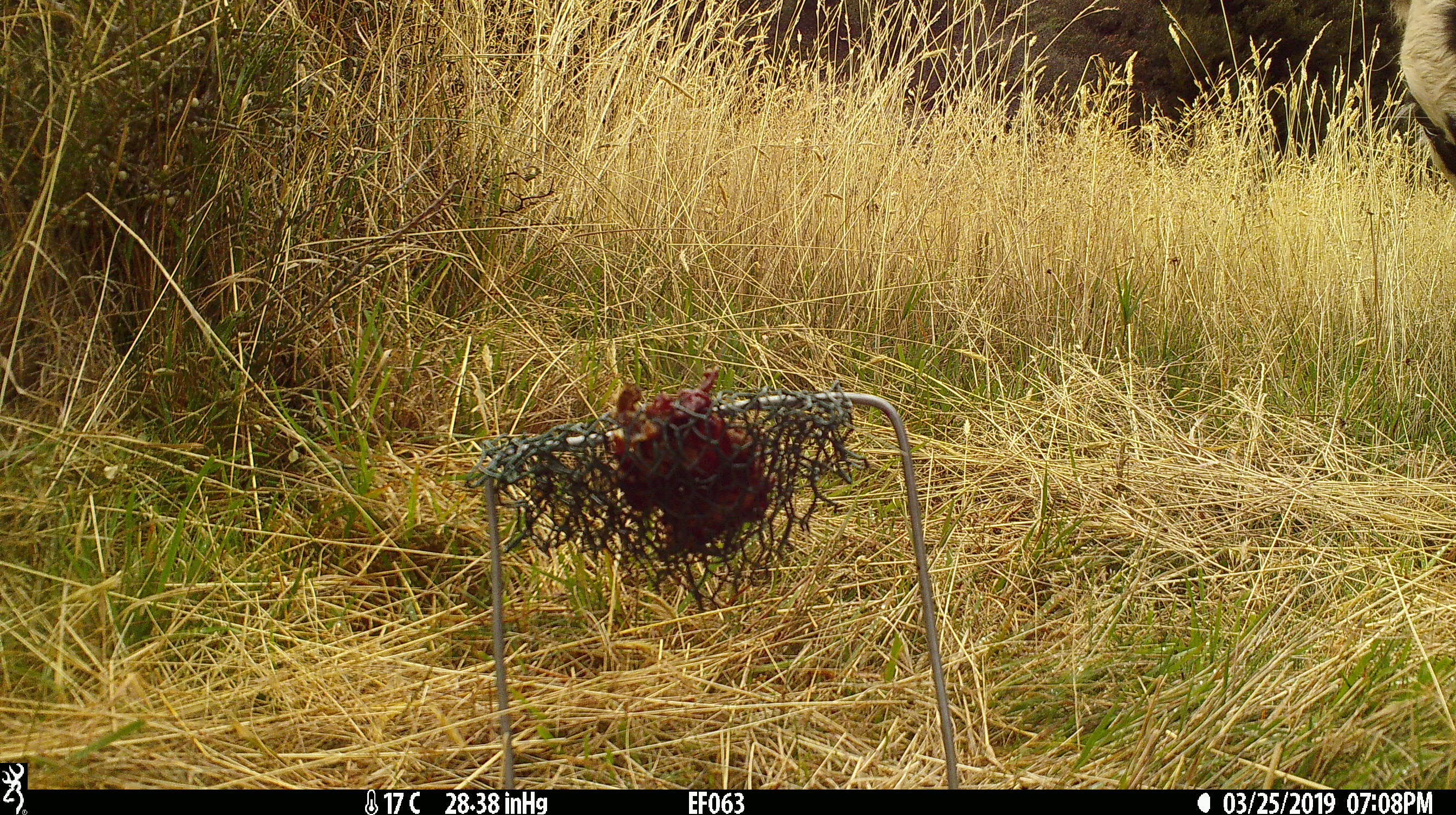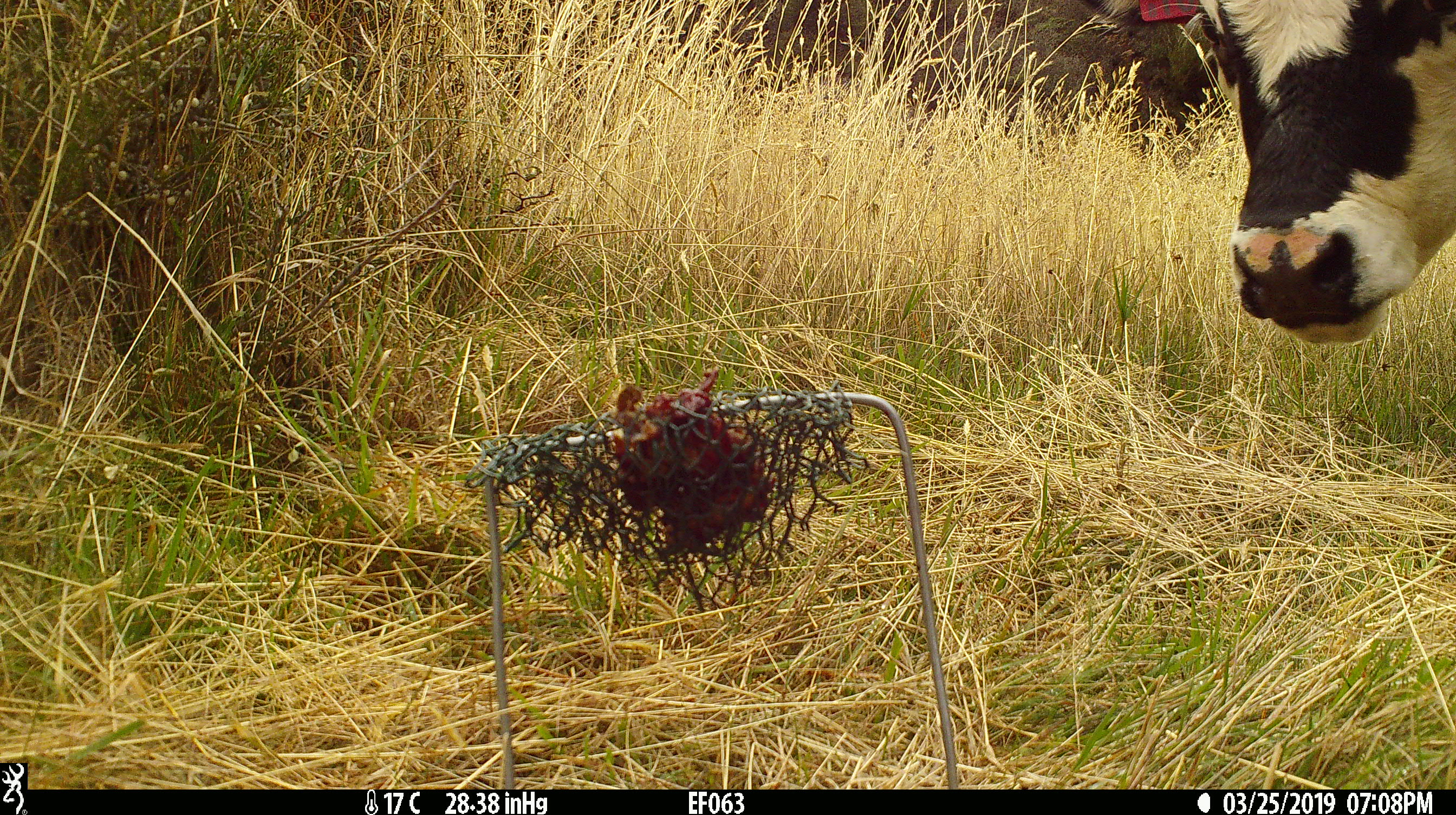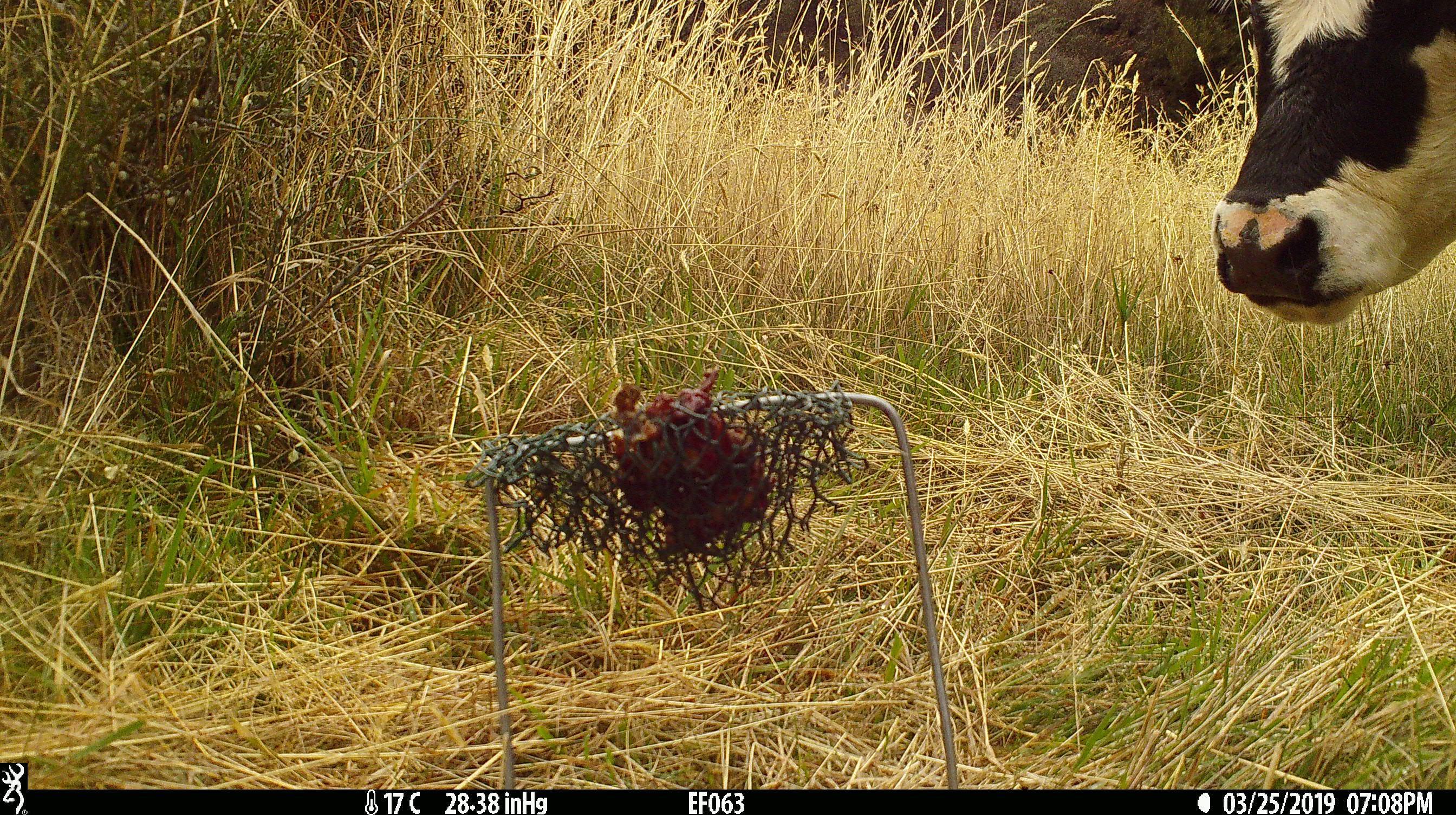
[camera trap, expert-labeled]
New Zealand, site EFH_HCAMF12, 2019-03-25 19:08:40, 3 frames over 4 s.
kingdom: Animalia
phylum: Chordata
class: Mammalia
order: Artiodactyla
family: Bovidae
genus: Bos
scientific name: Bos taurus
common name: domestic cow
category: cow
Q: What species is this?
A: Cow (domestic cow) (Bos taurus).